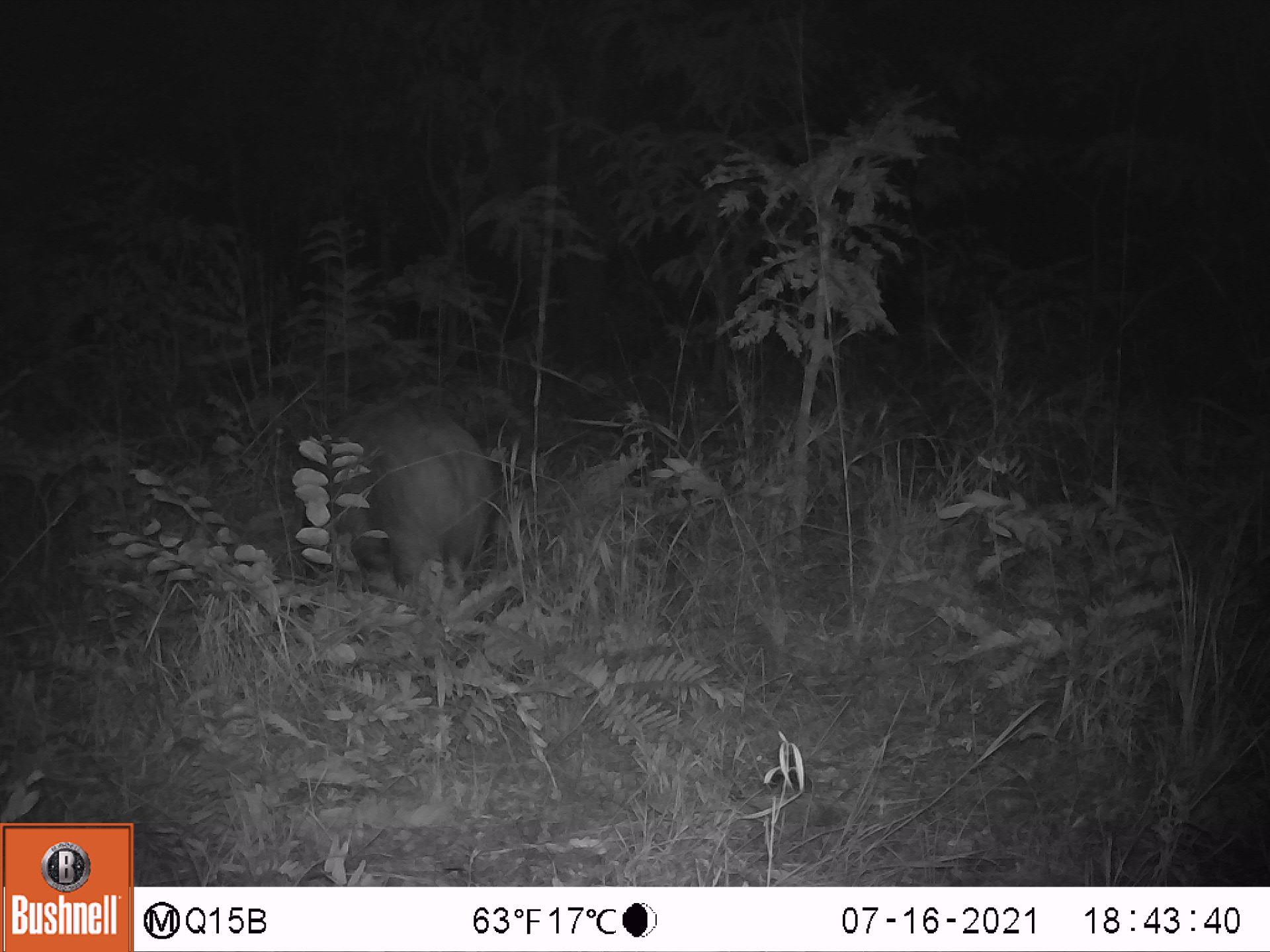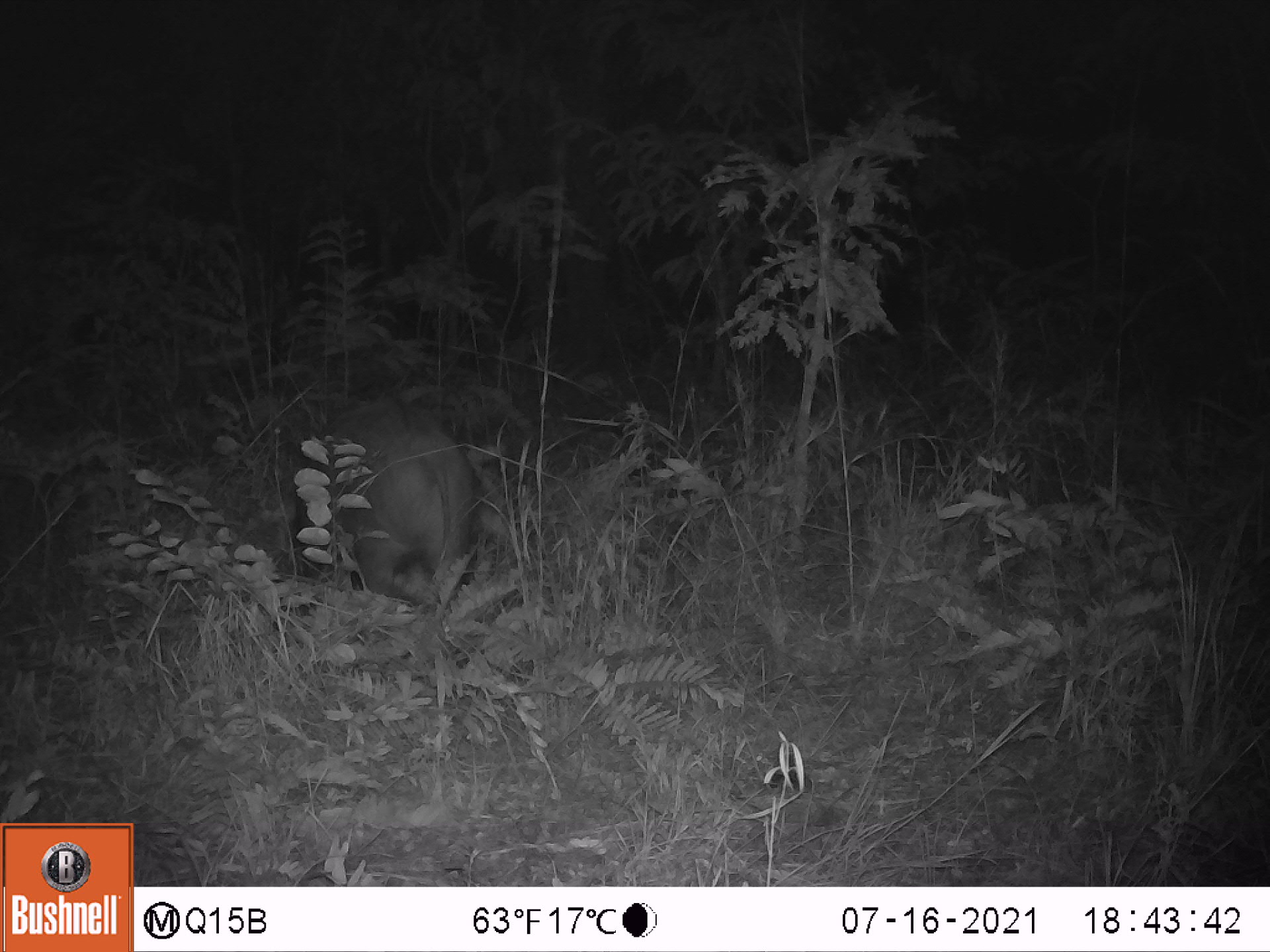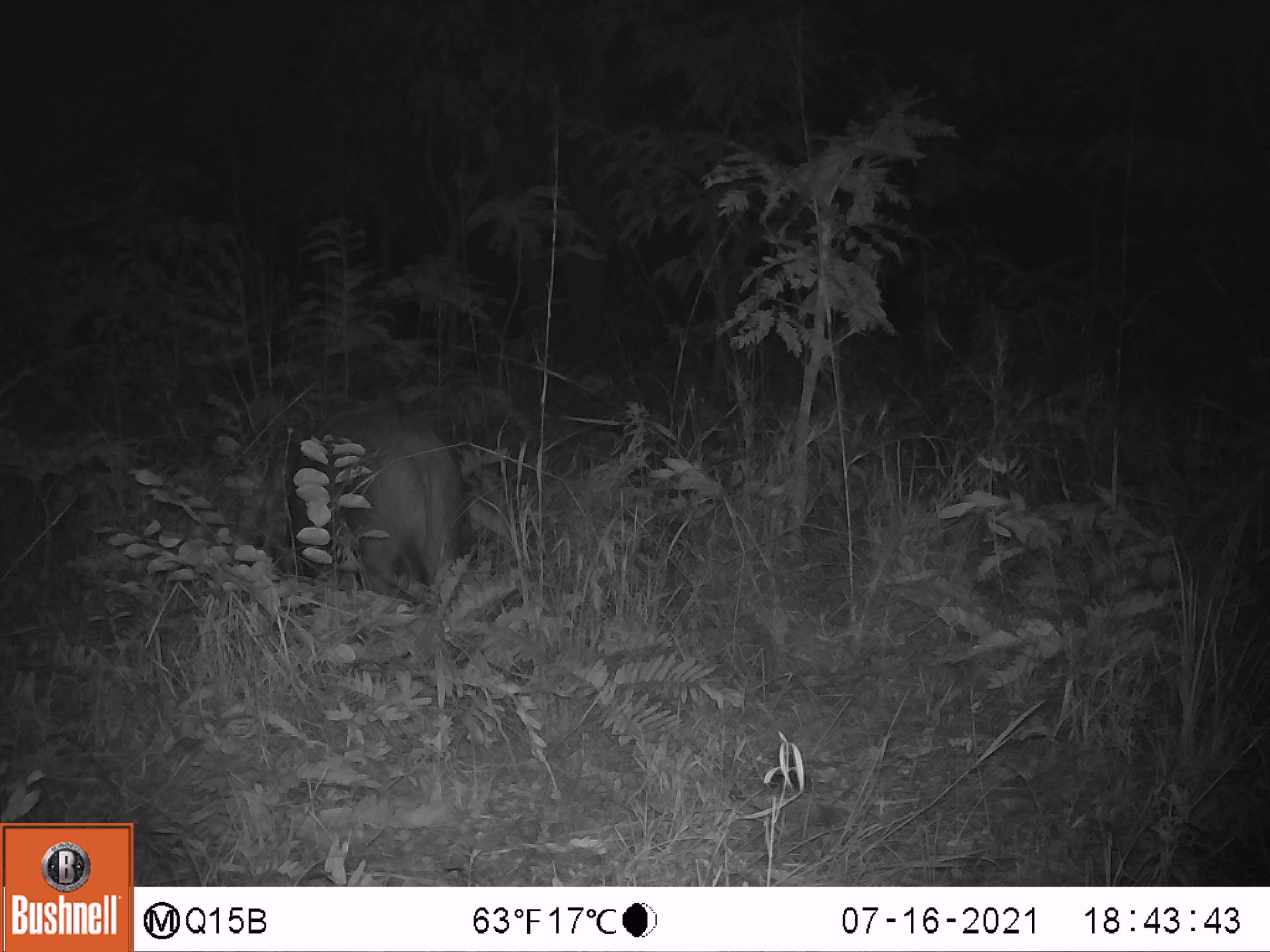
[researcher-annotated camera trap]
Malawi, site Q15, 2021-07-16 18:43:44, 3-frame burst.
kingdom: Animalia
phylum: Chordata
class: Mammalia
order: Artiodactyla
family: Suidae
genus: Potamochoerus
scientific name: Potamochoerus larvatus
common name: bushpig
Bushpig (Potamochoerus larvatus), count 1.